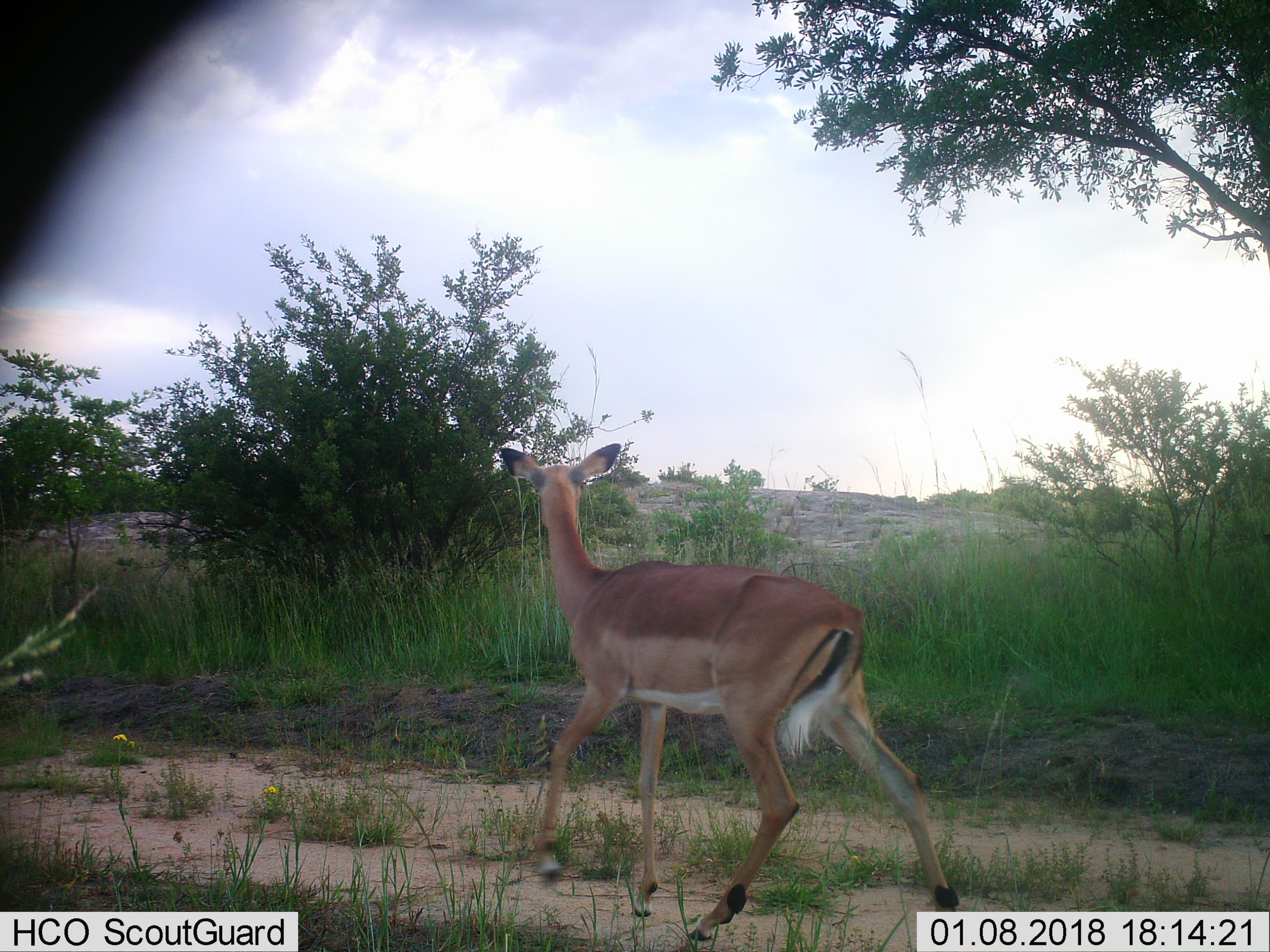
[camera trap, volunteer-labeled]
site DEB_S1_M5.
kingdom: Animalia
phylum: Chordata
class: Mammalia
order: Artiodactyla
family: Bovidae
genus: Aepyceros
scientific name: Aepyceros melampus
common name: impala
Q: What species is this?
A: Impala (Aepyceros melampus).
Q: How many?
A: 1.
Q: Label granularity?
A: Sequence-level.